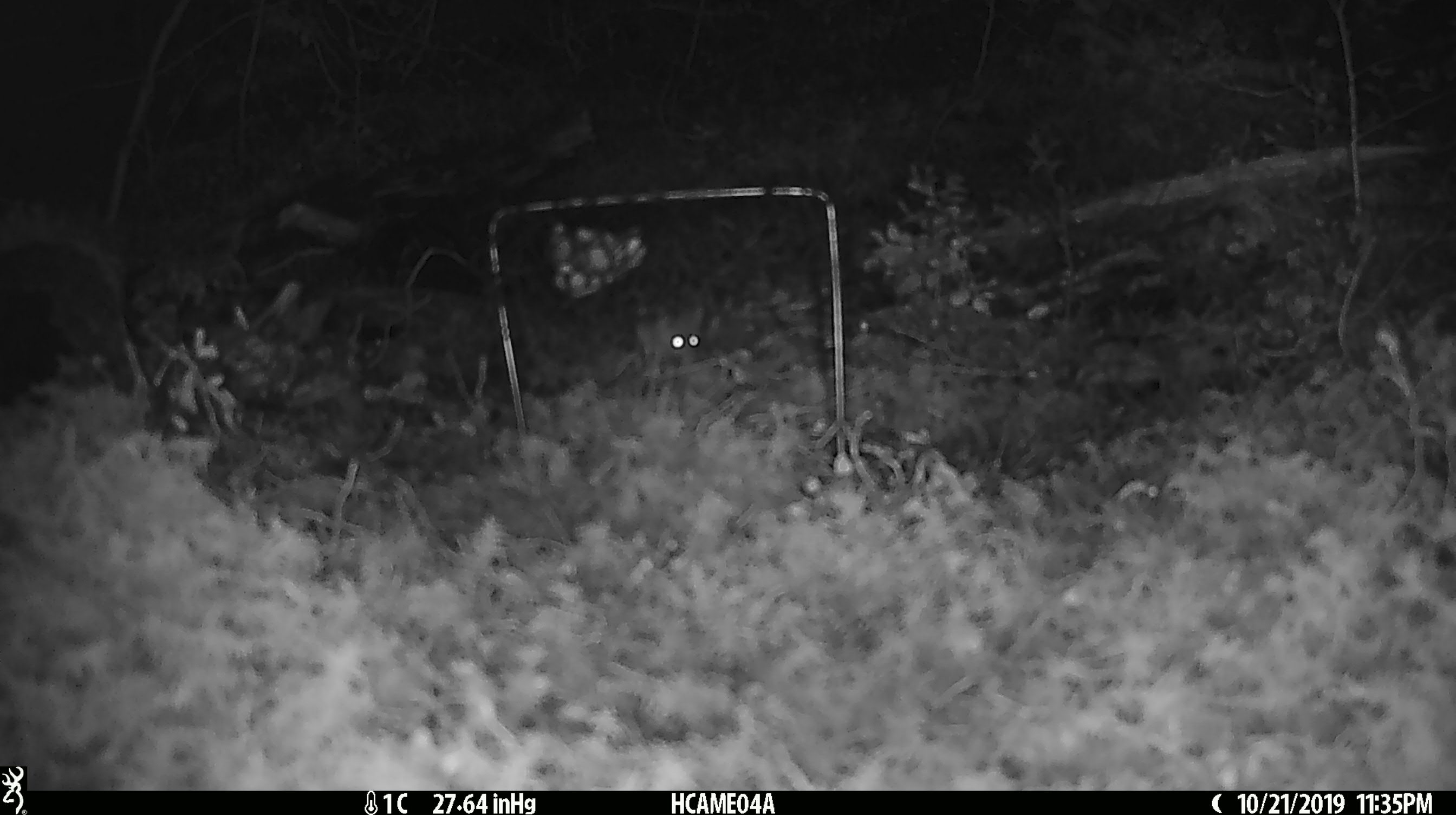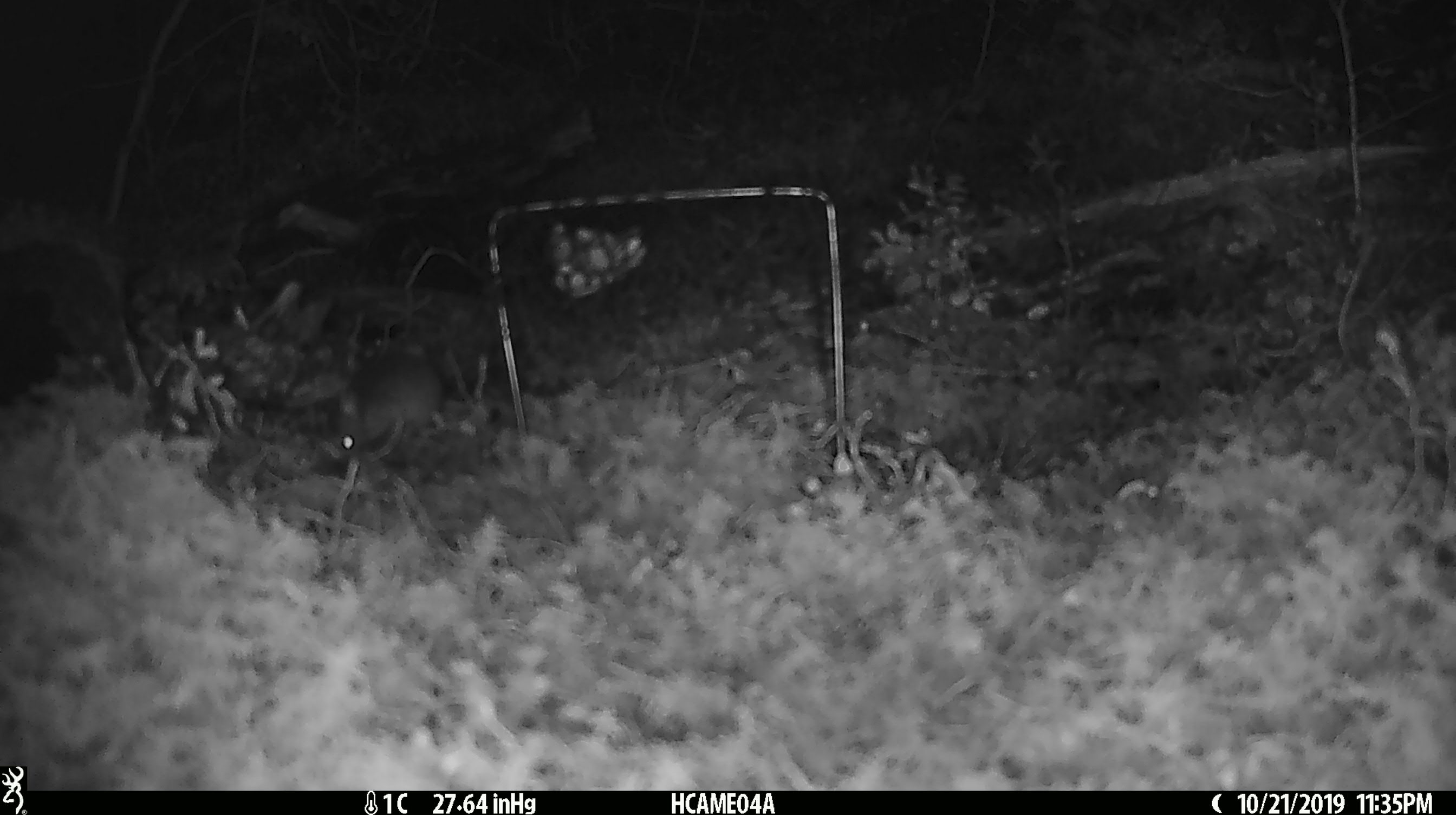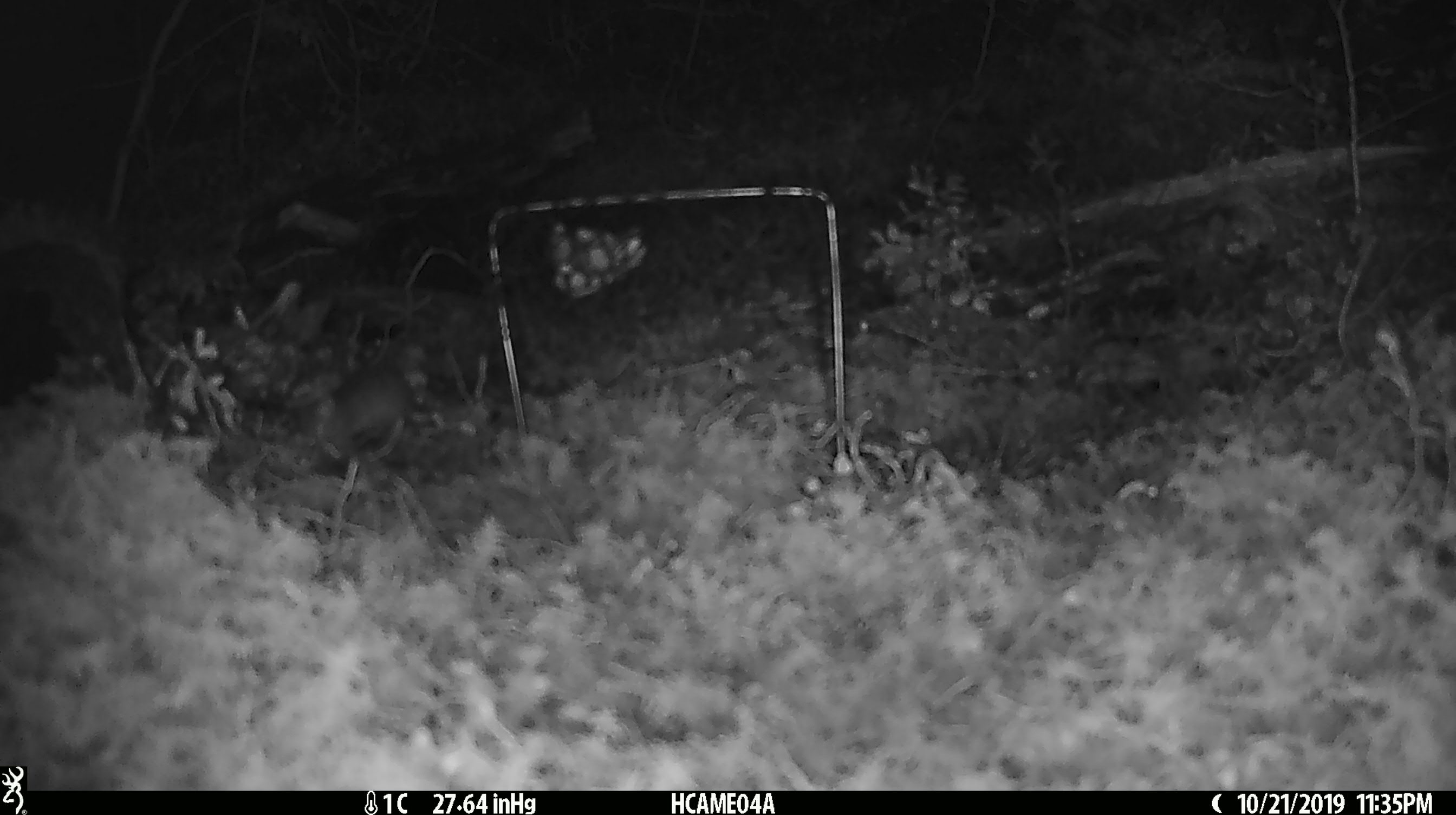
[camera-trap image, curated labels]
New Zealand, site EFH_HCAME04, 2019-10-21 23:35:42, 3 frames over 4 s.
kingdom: Animalia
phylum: Chordata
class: Mammalia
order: Rodentia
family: Muridae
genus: Mus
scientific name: Mus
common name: mouse